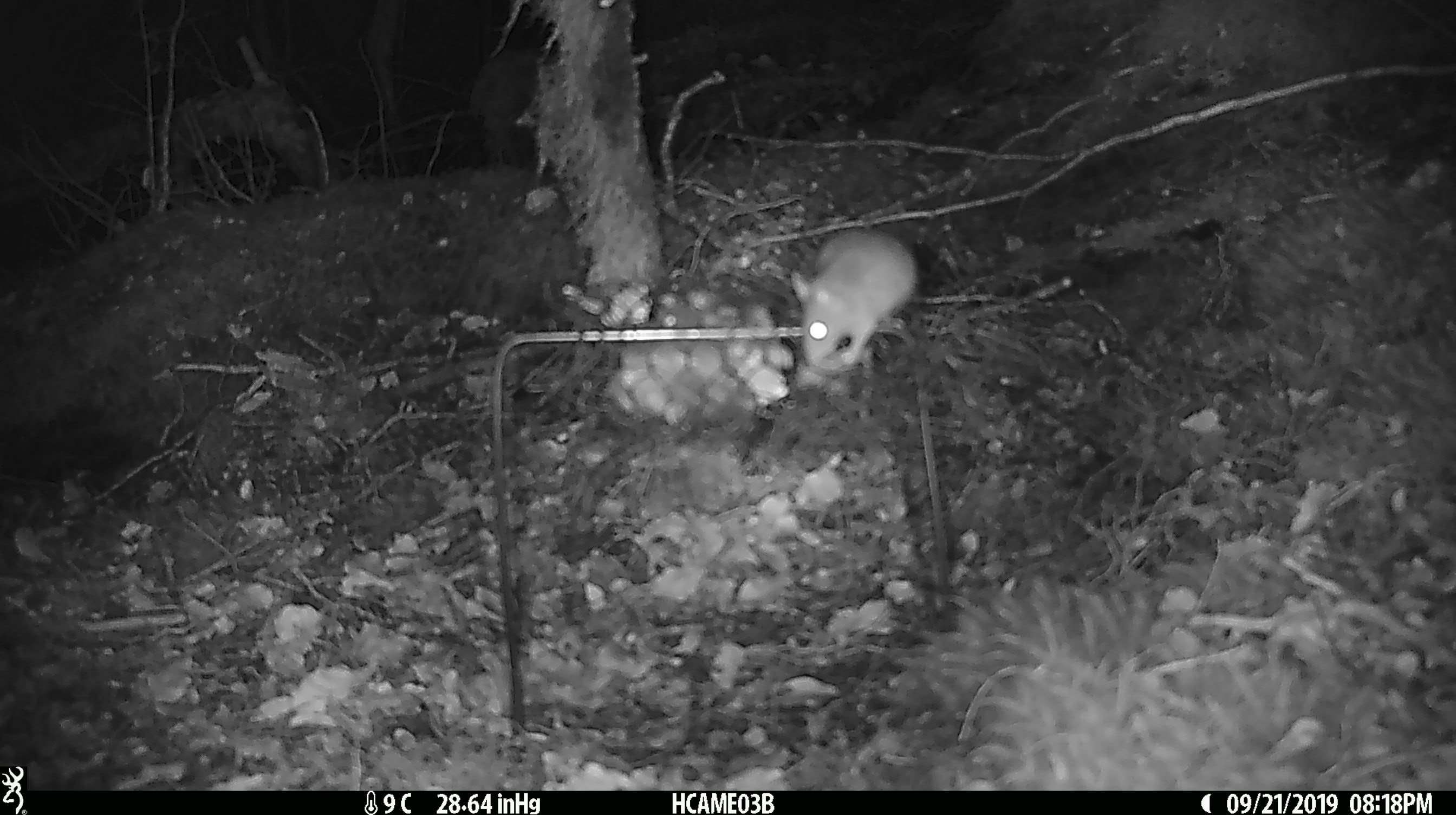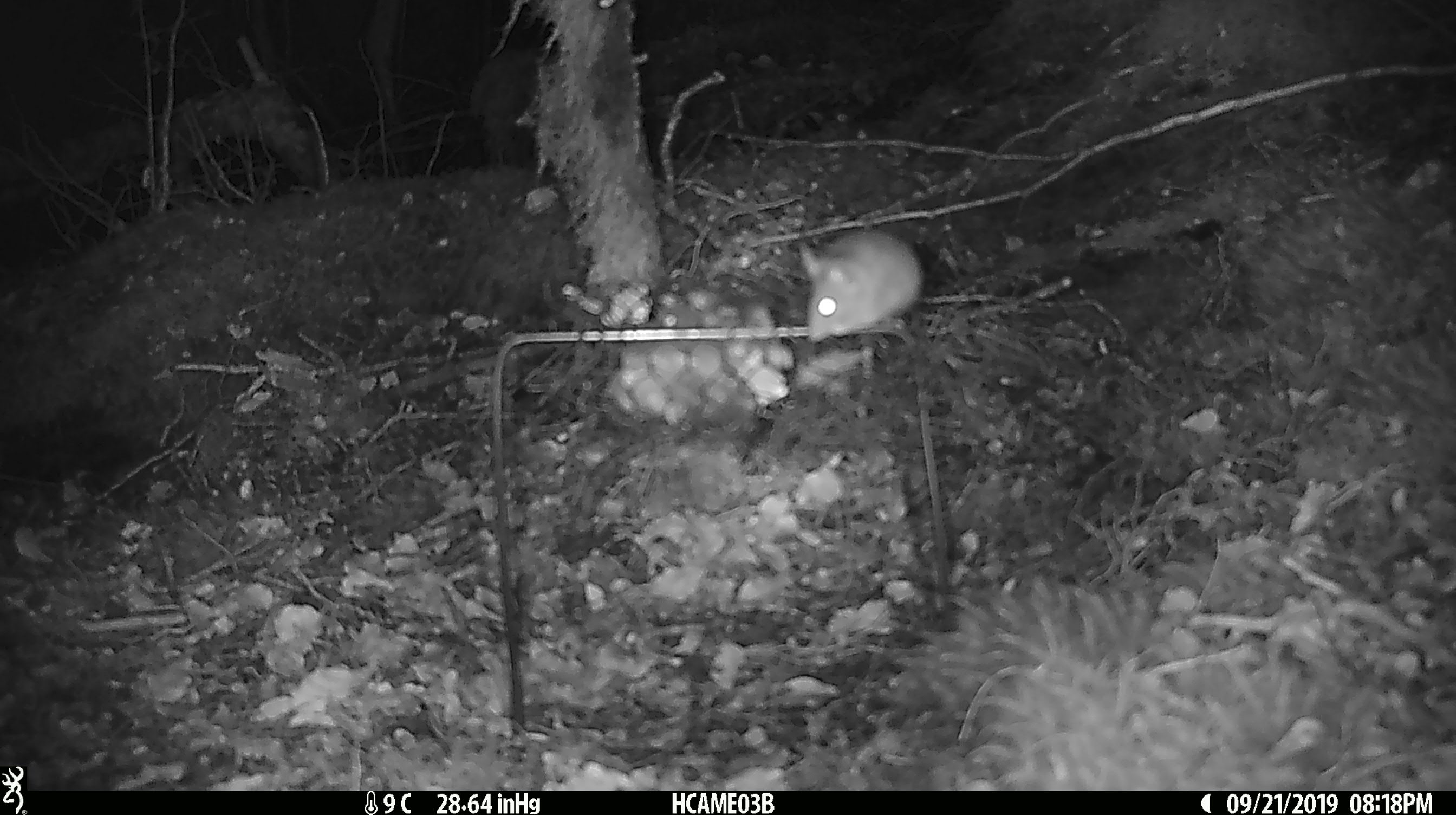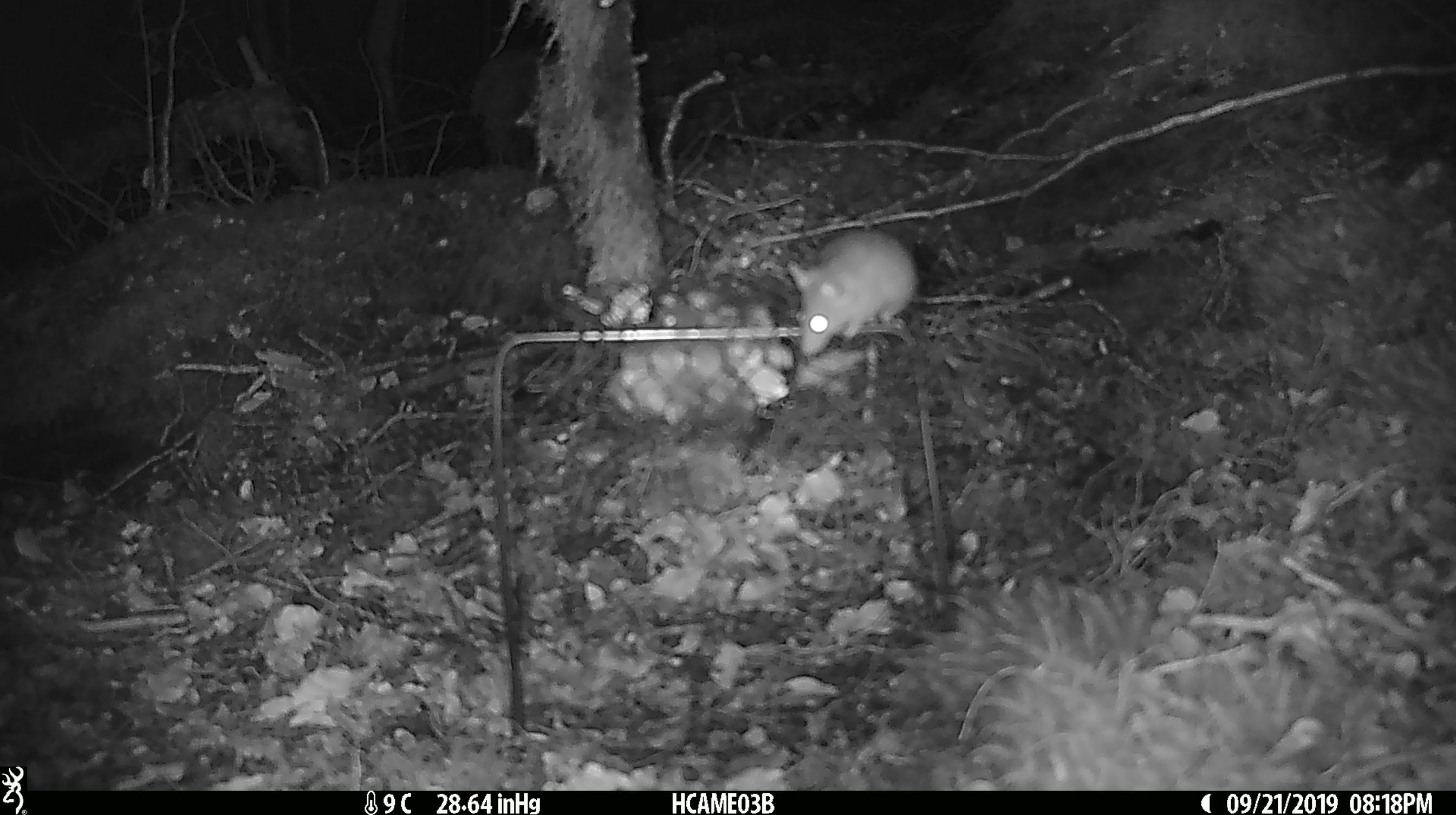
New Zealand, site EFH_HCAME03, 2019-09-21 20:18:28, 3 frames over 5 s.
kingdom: Animalia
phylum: Chordata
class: Mammalia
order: Rodentia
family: Muridae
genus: Mus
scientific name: Mus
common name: mouse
Mouse (Mus).